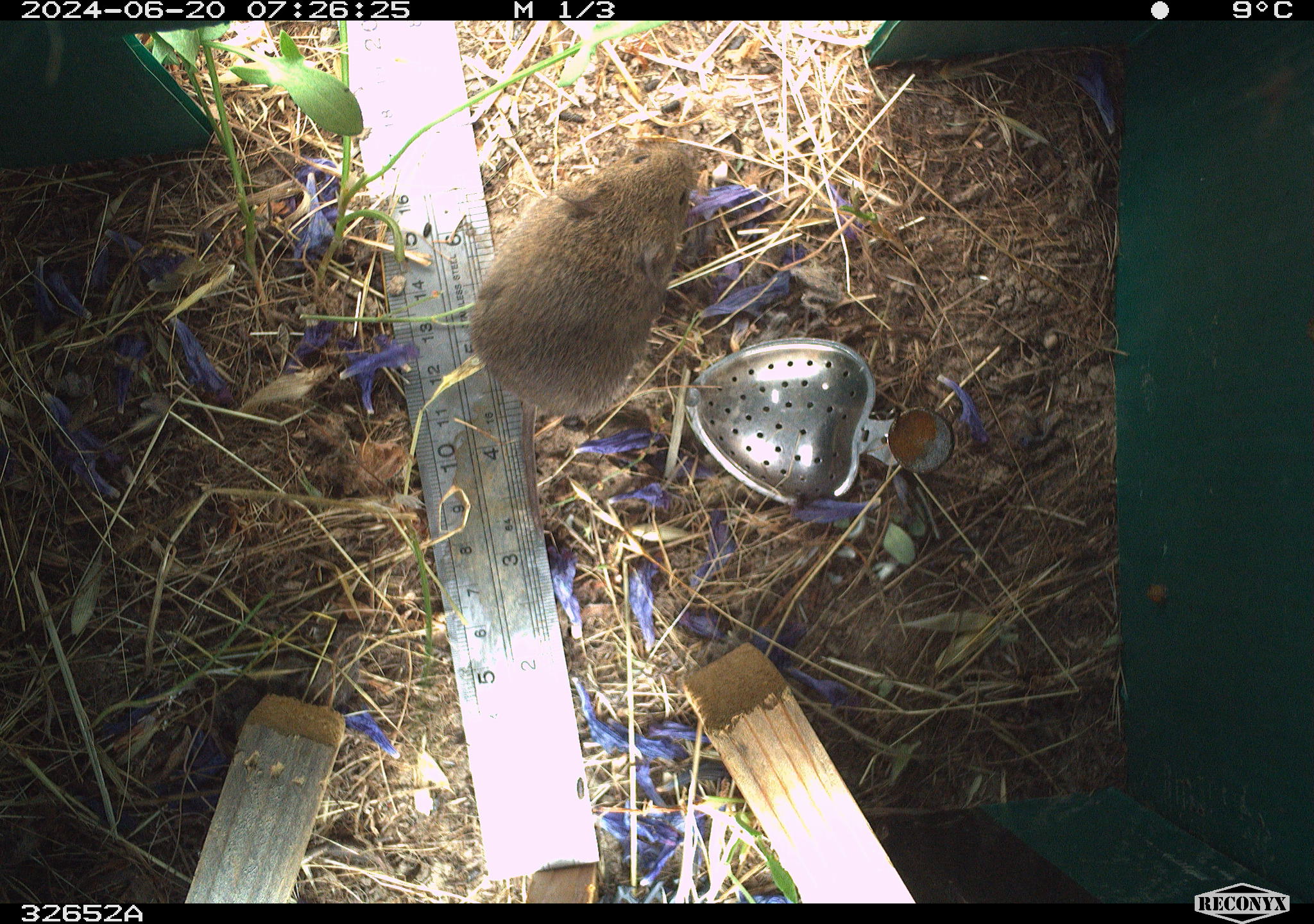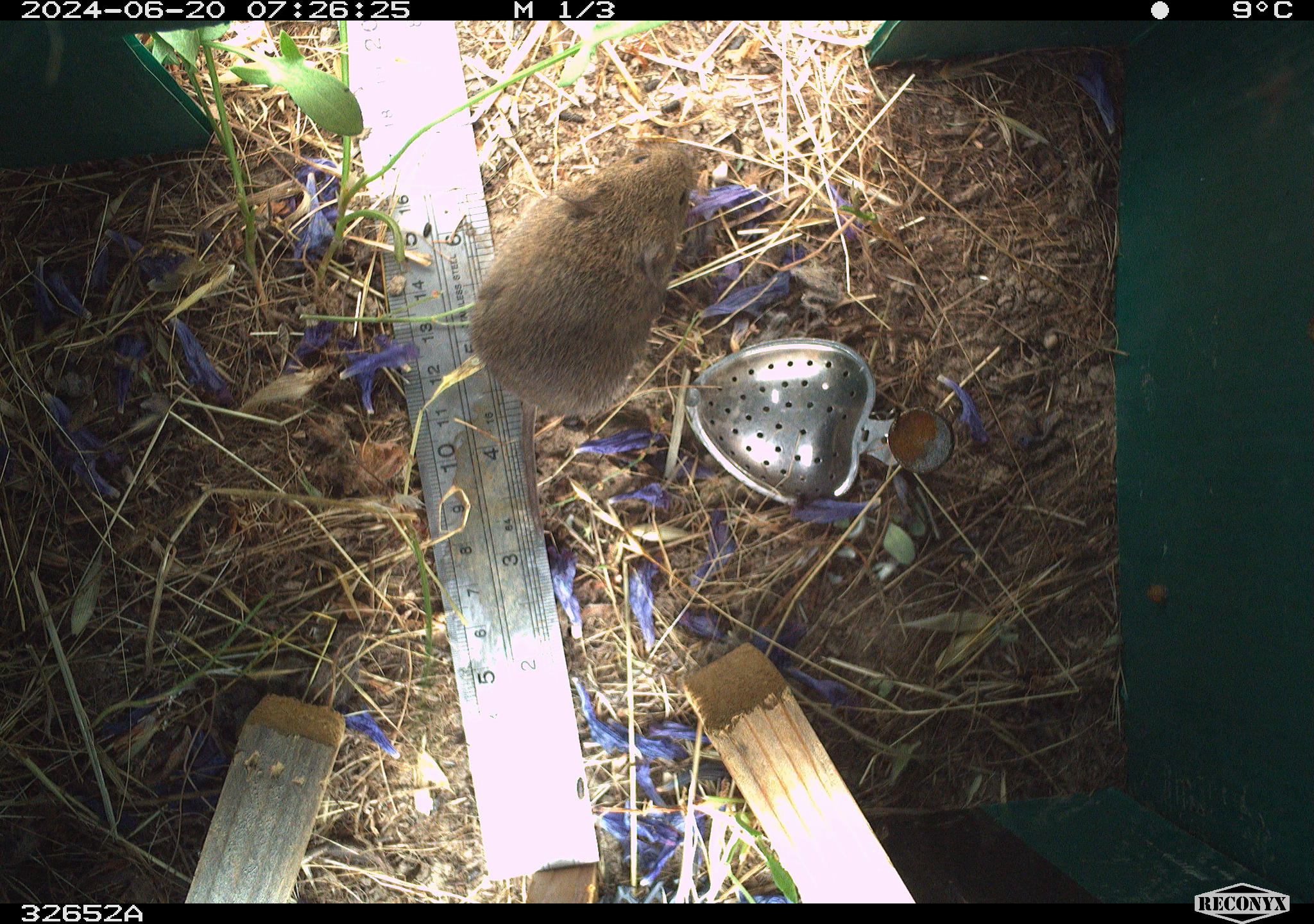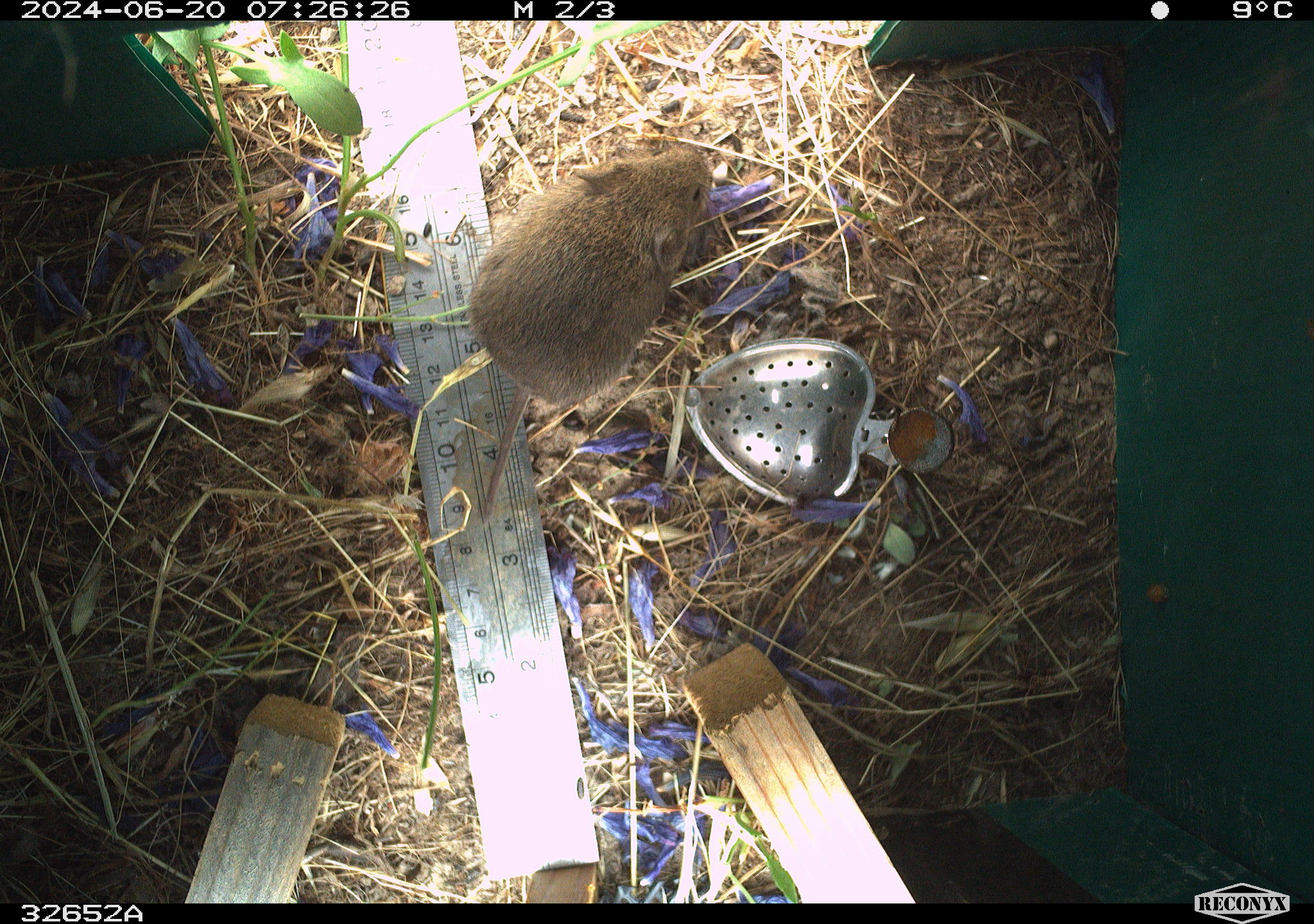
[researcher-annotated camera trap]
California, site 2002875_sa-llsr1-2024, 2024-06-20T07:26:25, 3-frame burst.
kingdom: Animalia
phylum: Chordata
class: Mammalia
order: Rodentia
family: Cricetidae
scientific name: Arvicolinae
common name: voles, lemmings, and muskrats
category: arvicolinae subfamily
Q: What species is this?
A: Arvicolinae subfamily (voles, lemmings, and muskrats) (Arvicolinae).